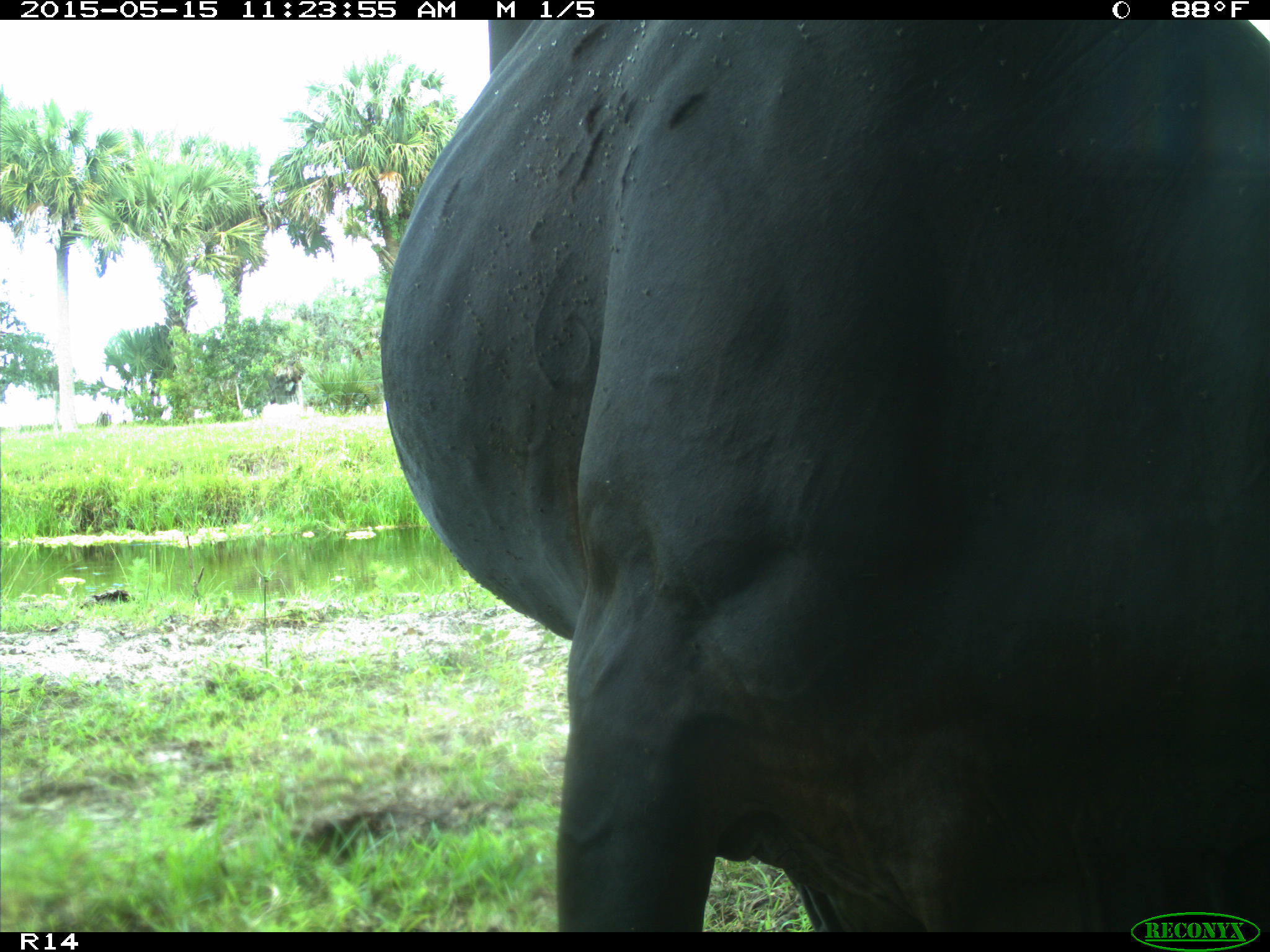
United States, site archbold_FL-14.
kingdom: Animalia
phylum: Chordata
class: Mammalia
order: Artiodactyla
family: Bovidae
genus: Bos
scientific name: Bos taurus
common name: domestic cow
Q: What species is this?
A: Bos taurus (domestic cow).